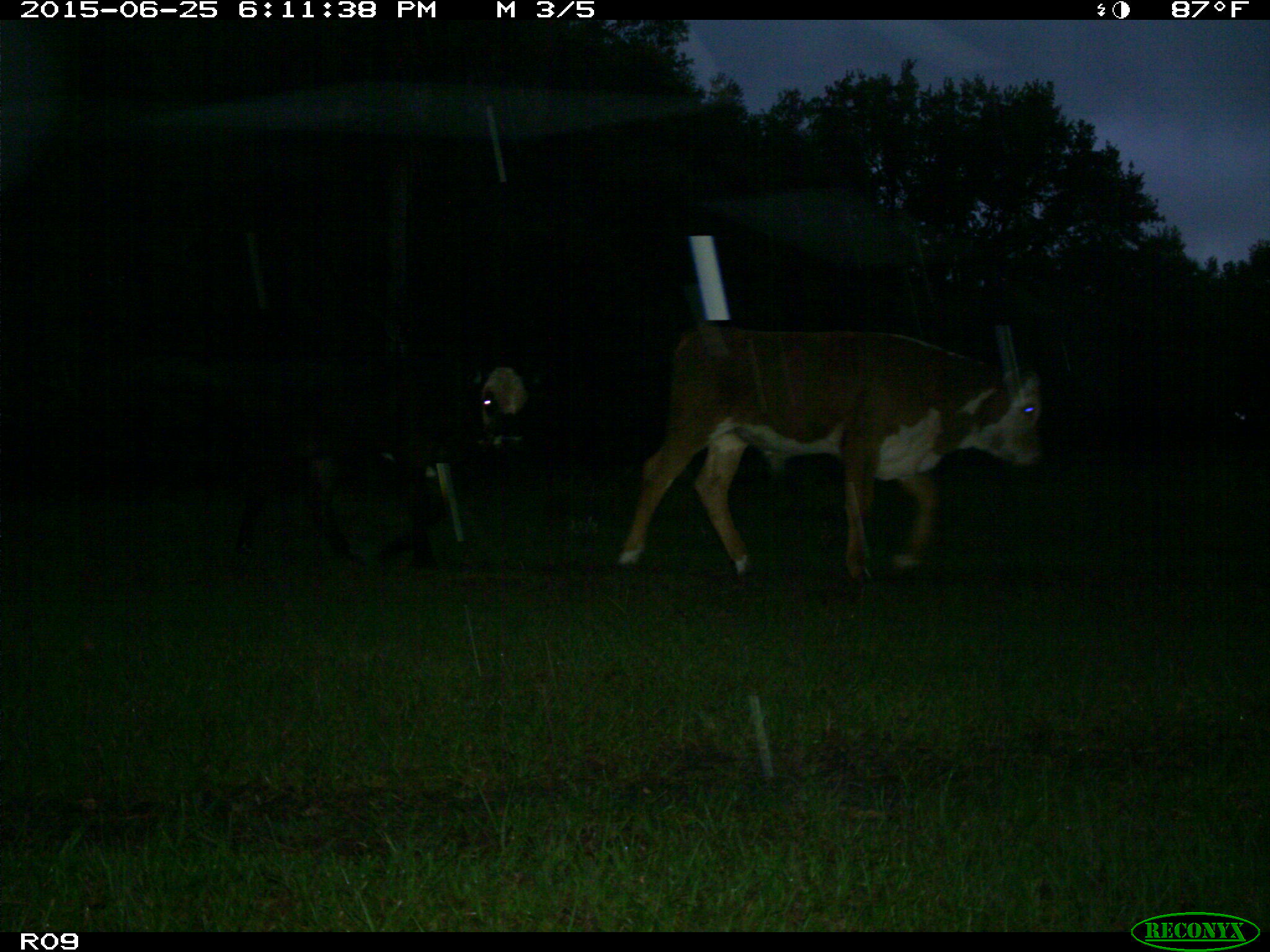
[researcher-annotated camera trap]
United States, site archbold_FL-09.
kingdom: Animalia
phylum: Chordata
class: Mammalia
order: Artiodactyla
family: Bovidae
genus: Bos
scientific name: Bos taurus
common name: domestic cow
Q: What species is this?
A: Bos taurus (domestic cow).